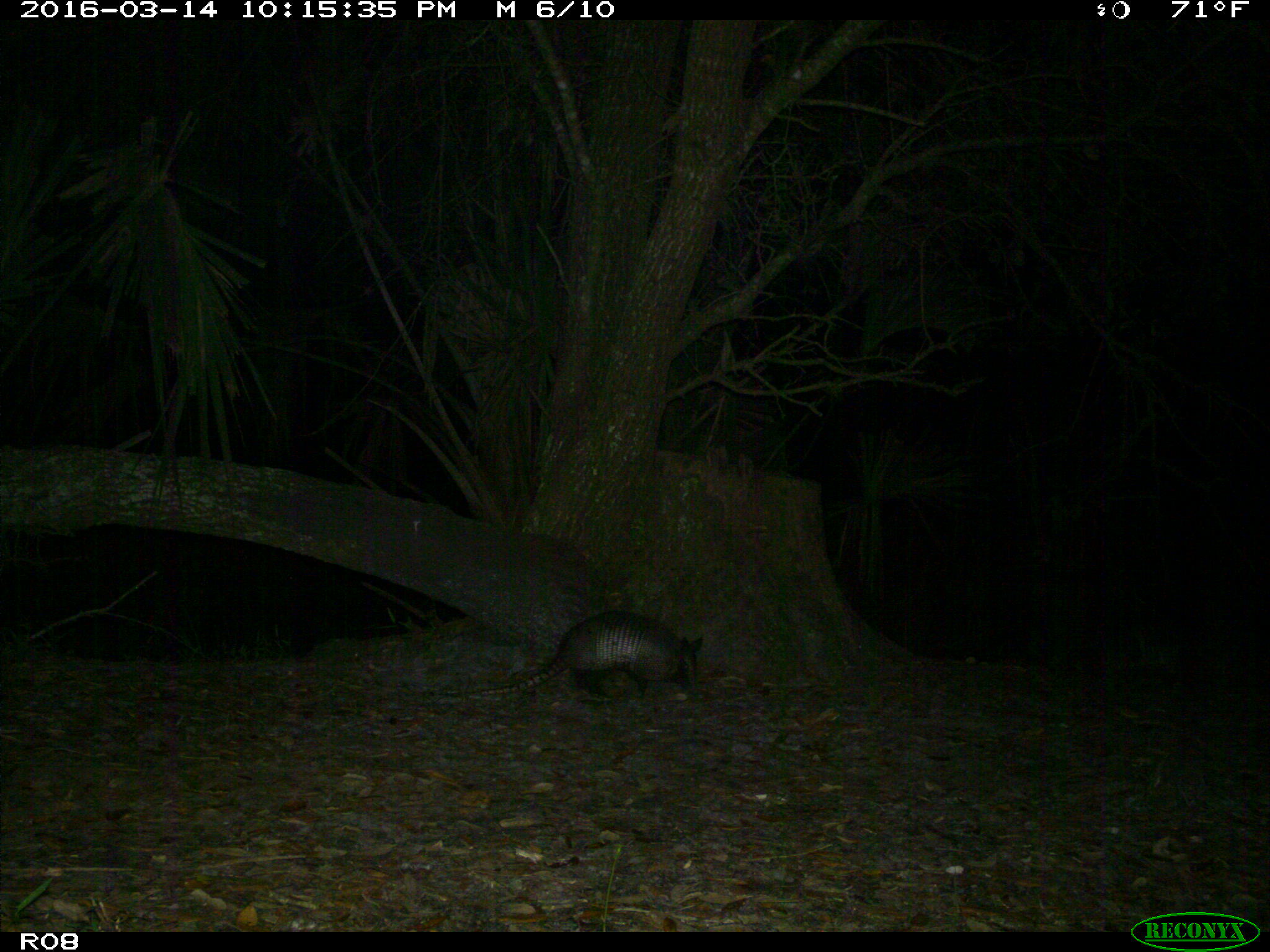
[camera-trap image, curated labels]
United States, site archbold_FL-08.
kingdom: Animalia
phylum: Chordata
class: Mammalia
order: Cingulata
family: Dasypodidae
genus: Dasypus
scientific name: Dasypus novemcinctus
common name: nine-banded armadillo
Dasypus novemcinctus (nine-banded armadillo).